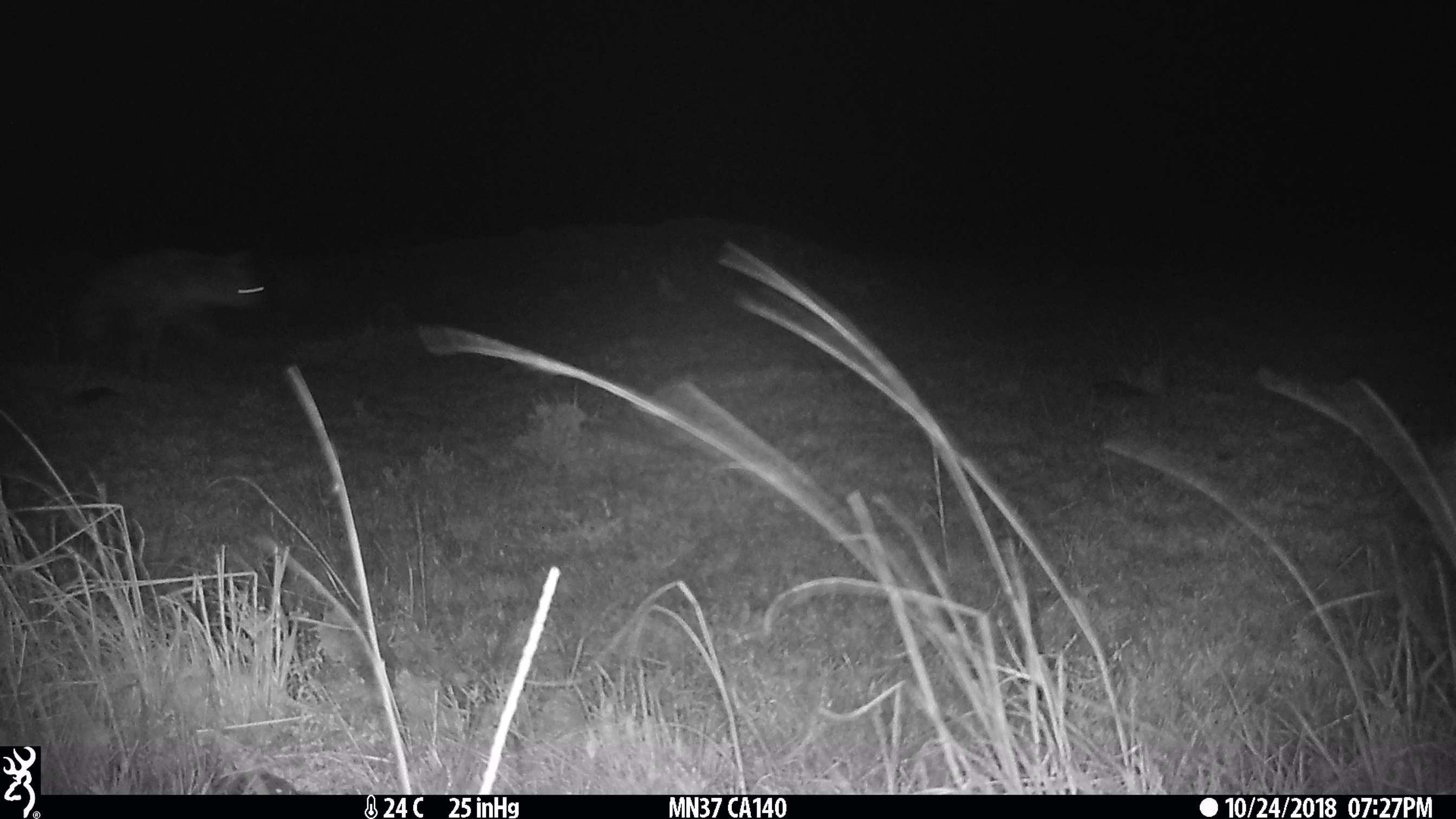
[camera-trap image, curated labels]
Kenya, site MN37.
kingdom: Animalia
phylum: Chordata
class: Mammalia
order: Carnivora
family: Hyaenidae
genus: Crocuta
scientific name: Crocuta crocuta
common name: spotted hyena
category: hyena spotted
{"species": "hyena spotted (spotted hyena) (Crocuta crocuta)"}